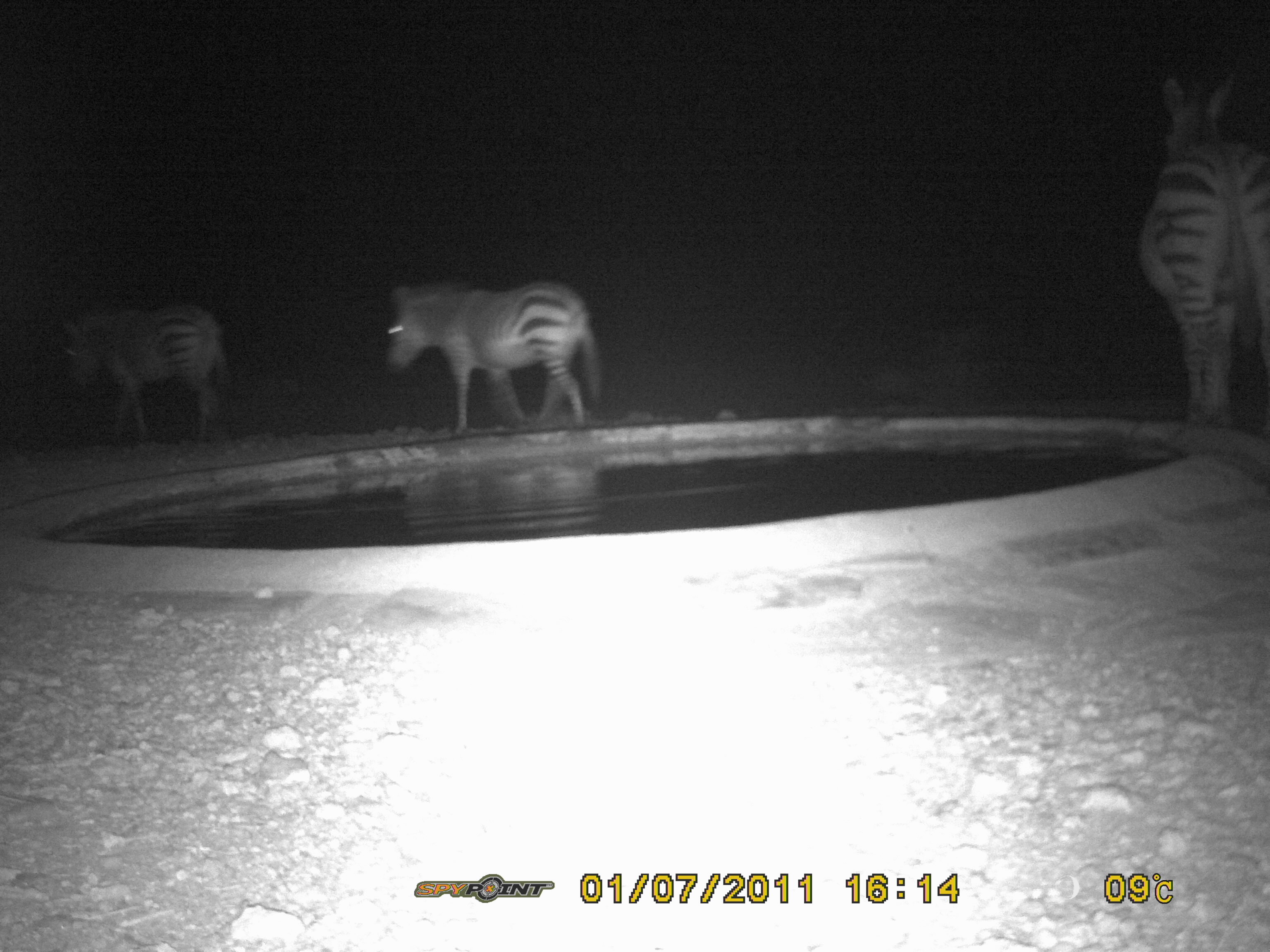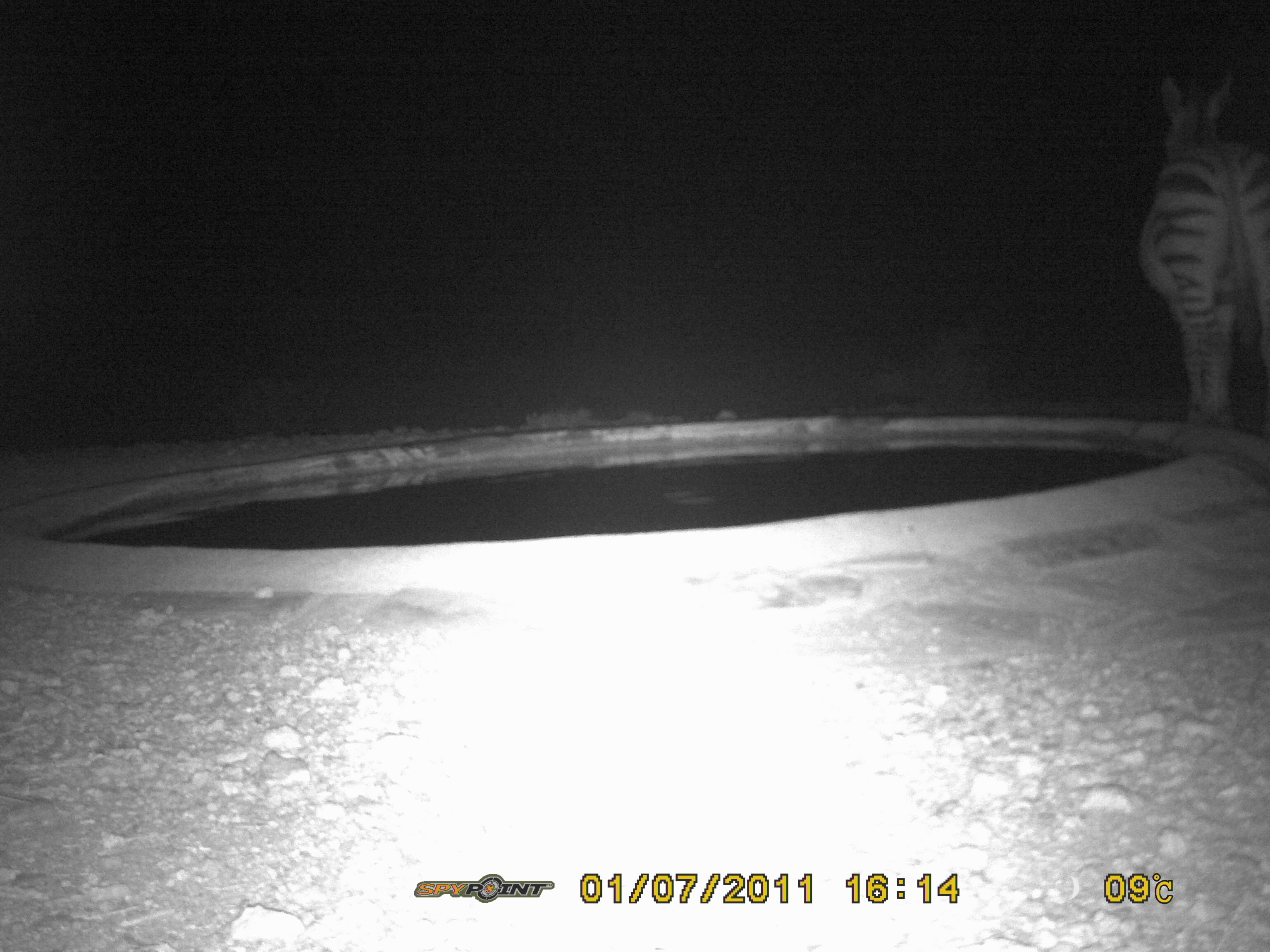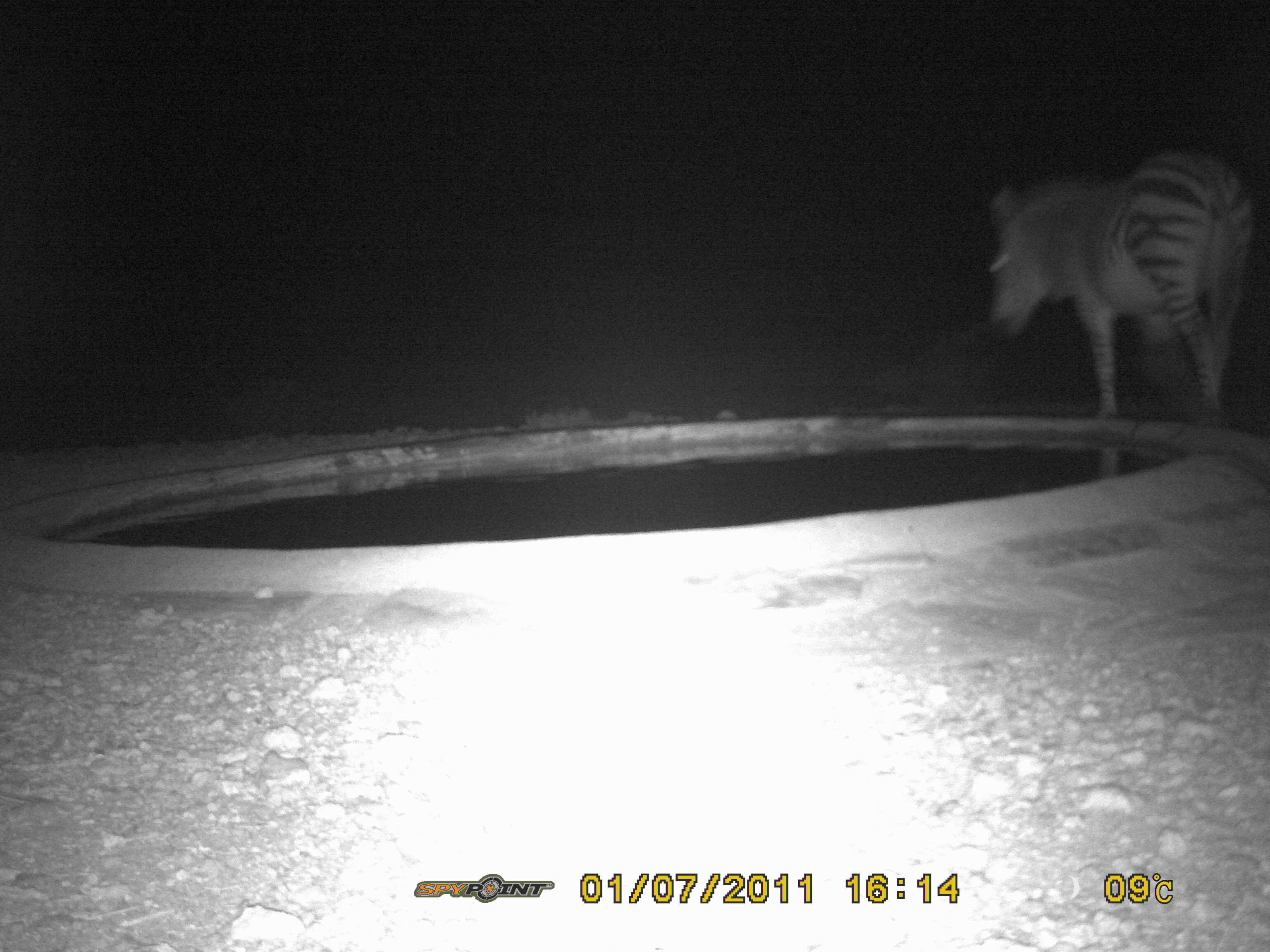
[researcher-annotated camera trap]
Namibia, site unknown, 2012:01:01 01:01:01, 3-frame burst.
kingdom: Animalia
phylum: Chordata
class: Mammalia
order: Perissodactyla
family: Equidae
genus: Equus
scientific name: Equus zebra hartmannae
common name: hartmann's mountain zebra